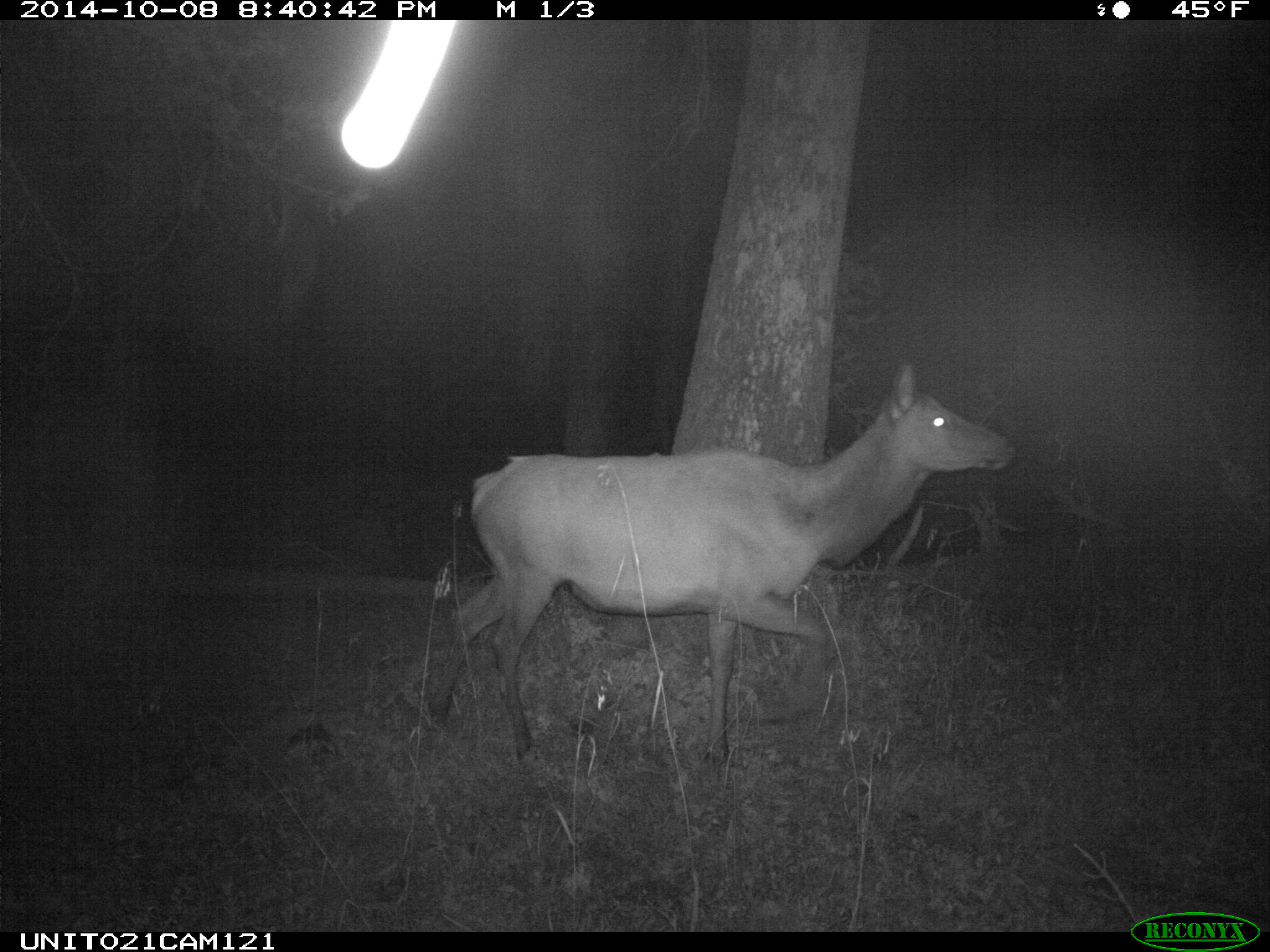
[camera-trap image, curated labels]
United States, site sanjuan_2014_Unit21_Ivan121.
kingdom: Animalia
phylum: Chordata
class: Mammalia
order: Artiodactyla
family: Cervidae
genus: Cervus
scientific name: Cervus elaphus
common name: red deer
Cervus elaphus (red deer).